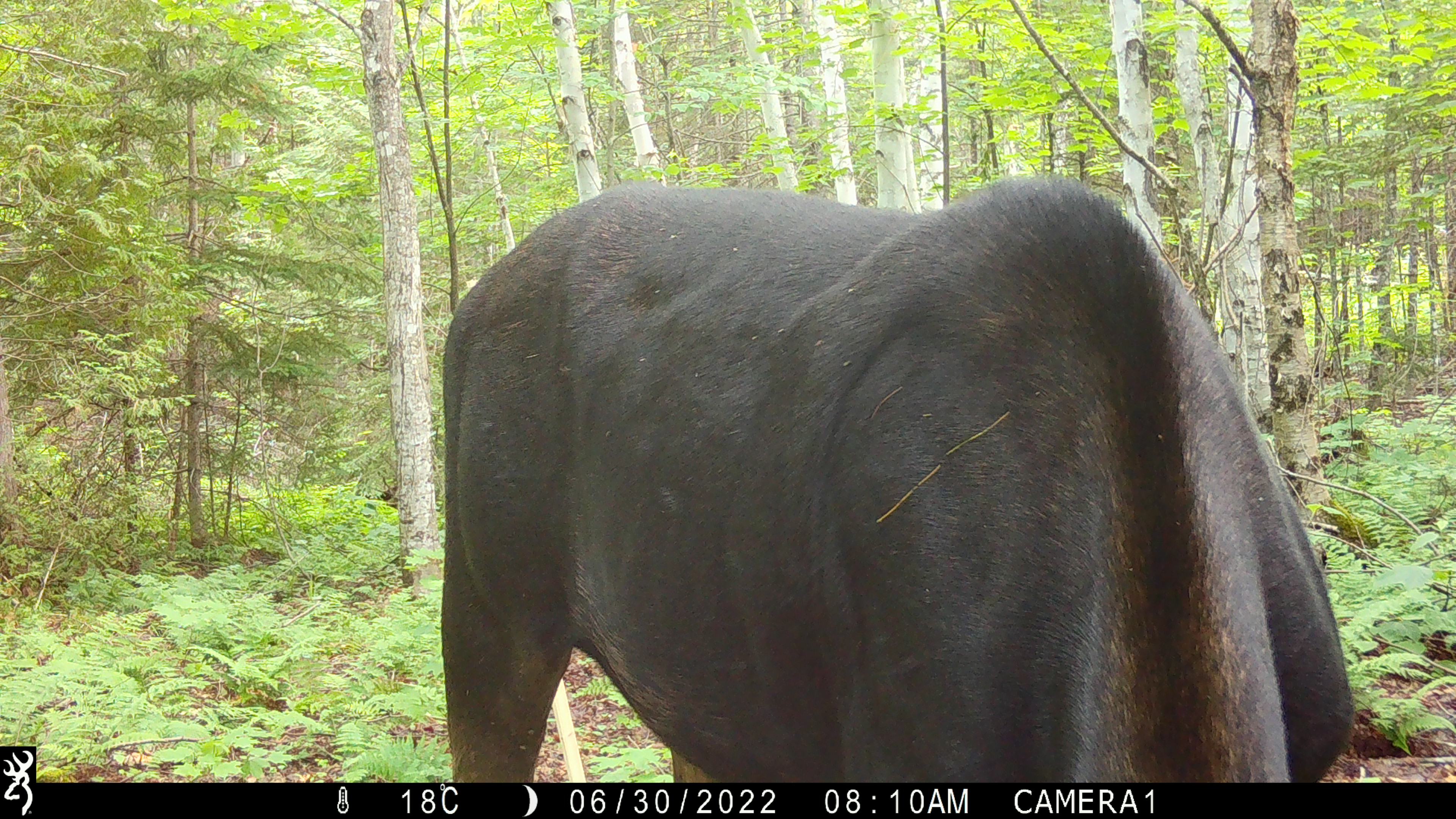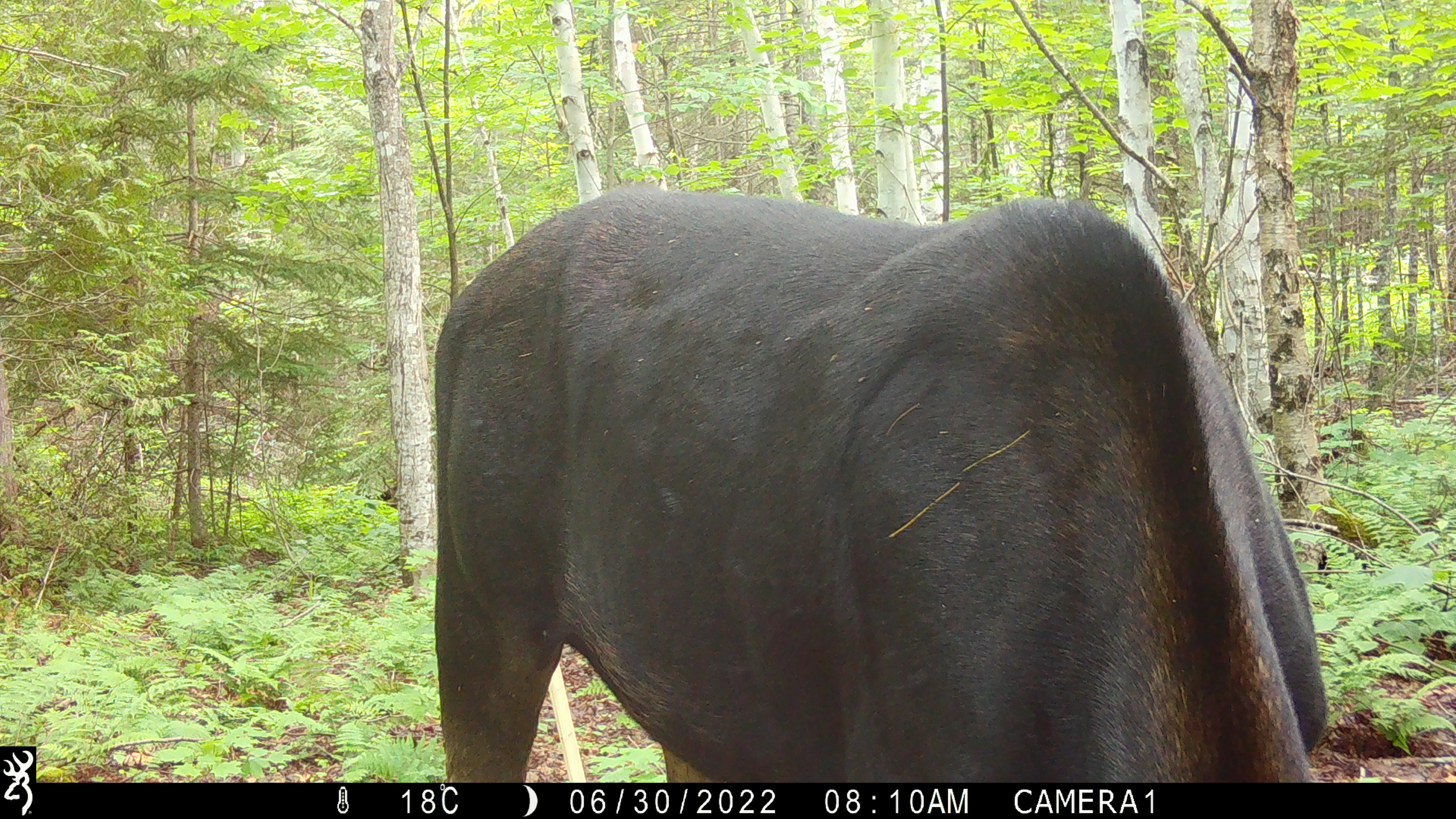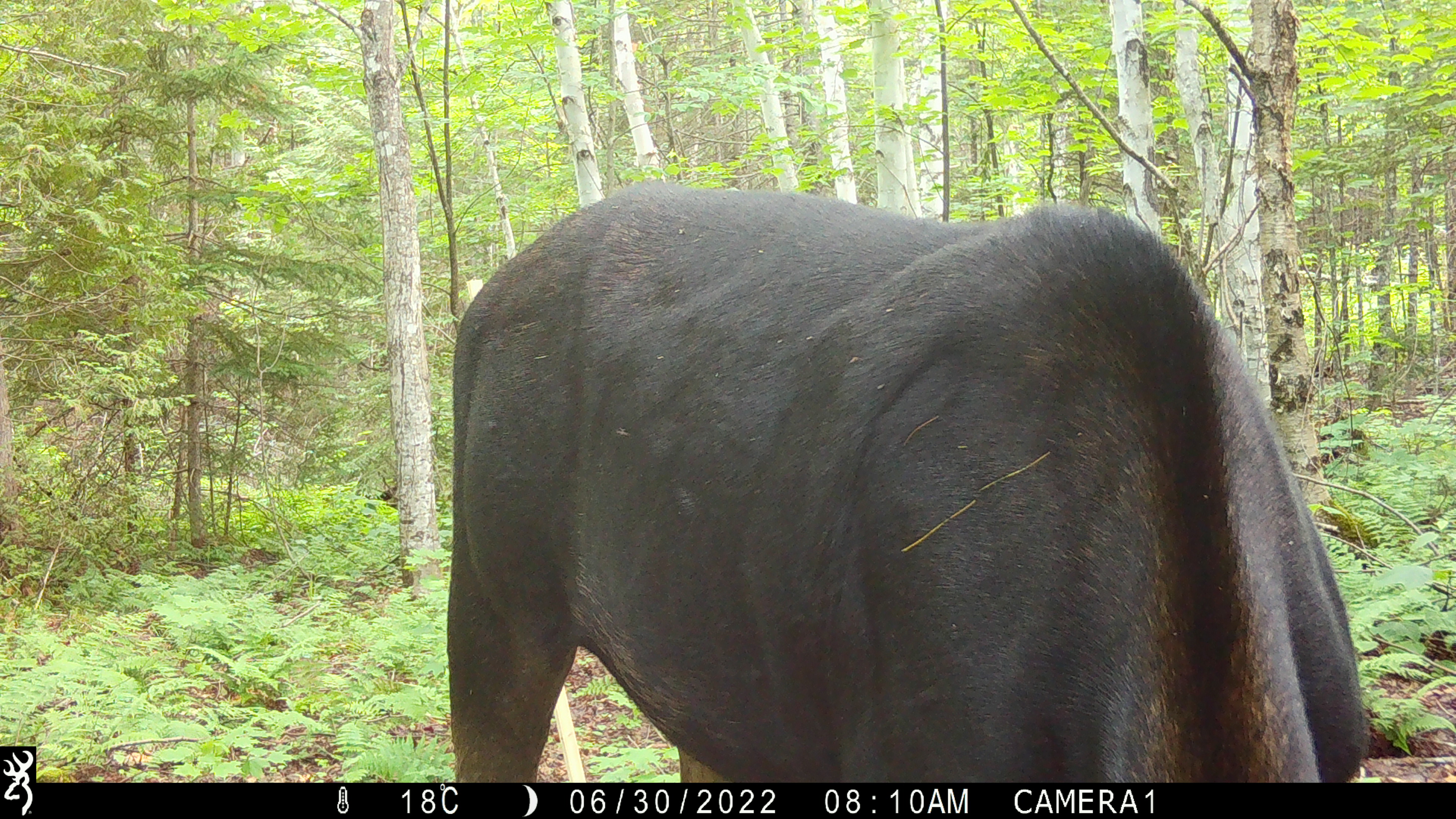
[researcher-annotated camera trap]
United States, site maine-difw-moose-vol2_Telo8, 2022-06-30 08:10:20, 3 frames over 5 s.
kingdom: Animalia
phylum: Chordata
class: Mammalia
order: Artiodactyla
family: Cervidae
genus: Alces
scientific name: Alces alces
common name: moose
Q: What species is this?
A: Moose (Alces alces).